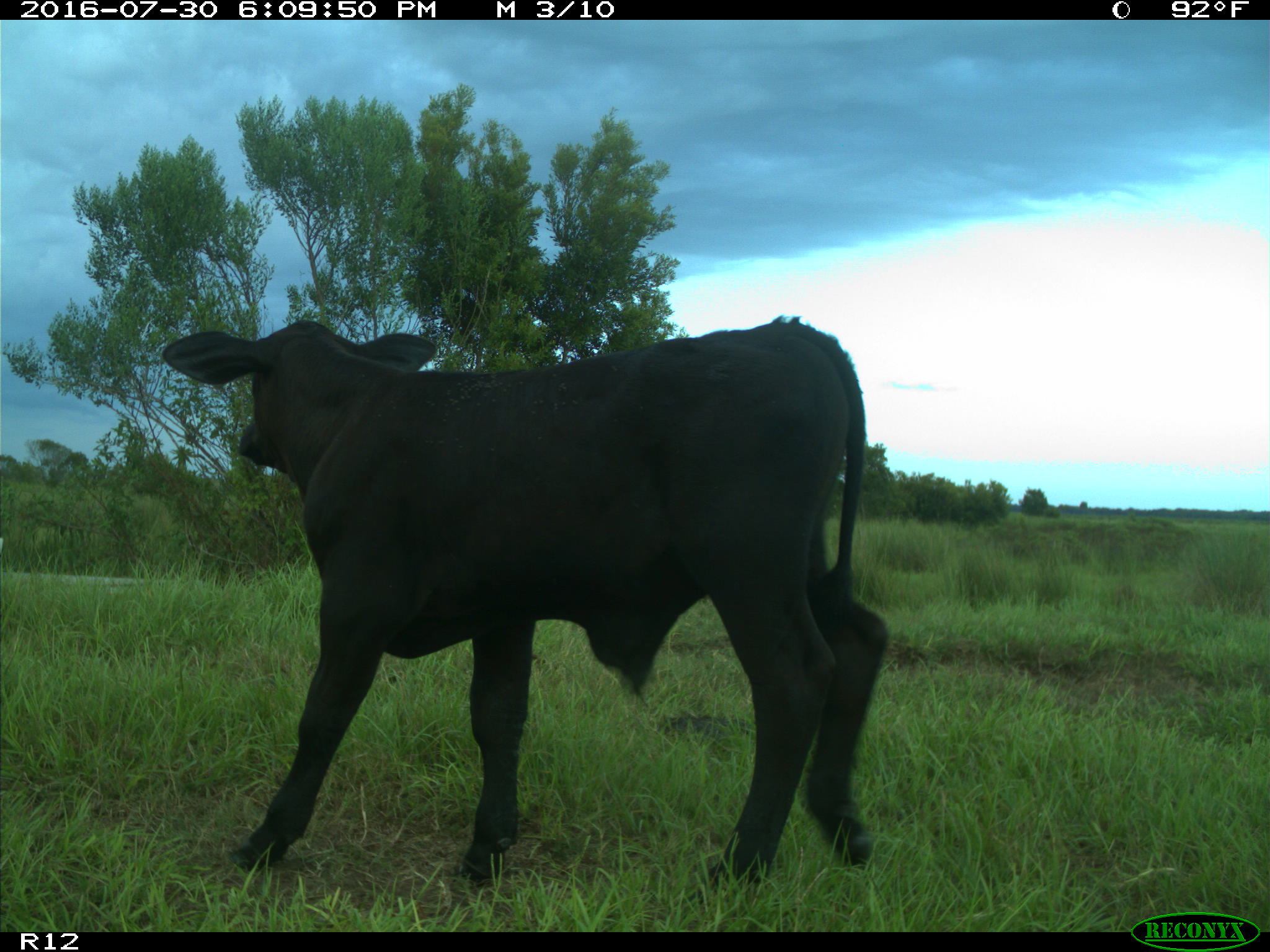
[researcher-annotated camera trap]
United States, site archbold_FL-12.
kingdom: Animalia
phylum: Chordata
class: Mammalia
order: Artiodactyla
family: Bovidae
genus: Bos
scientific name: Bos taurus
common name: domestic cow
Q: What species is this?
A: Bos taurus (domestic cow).